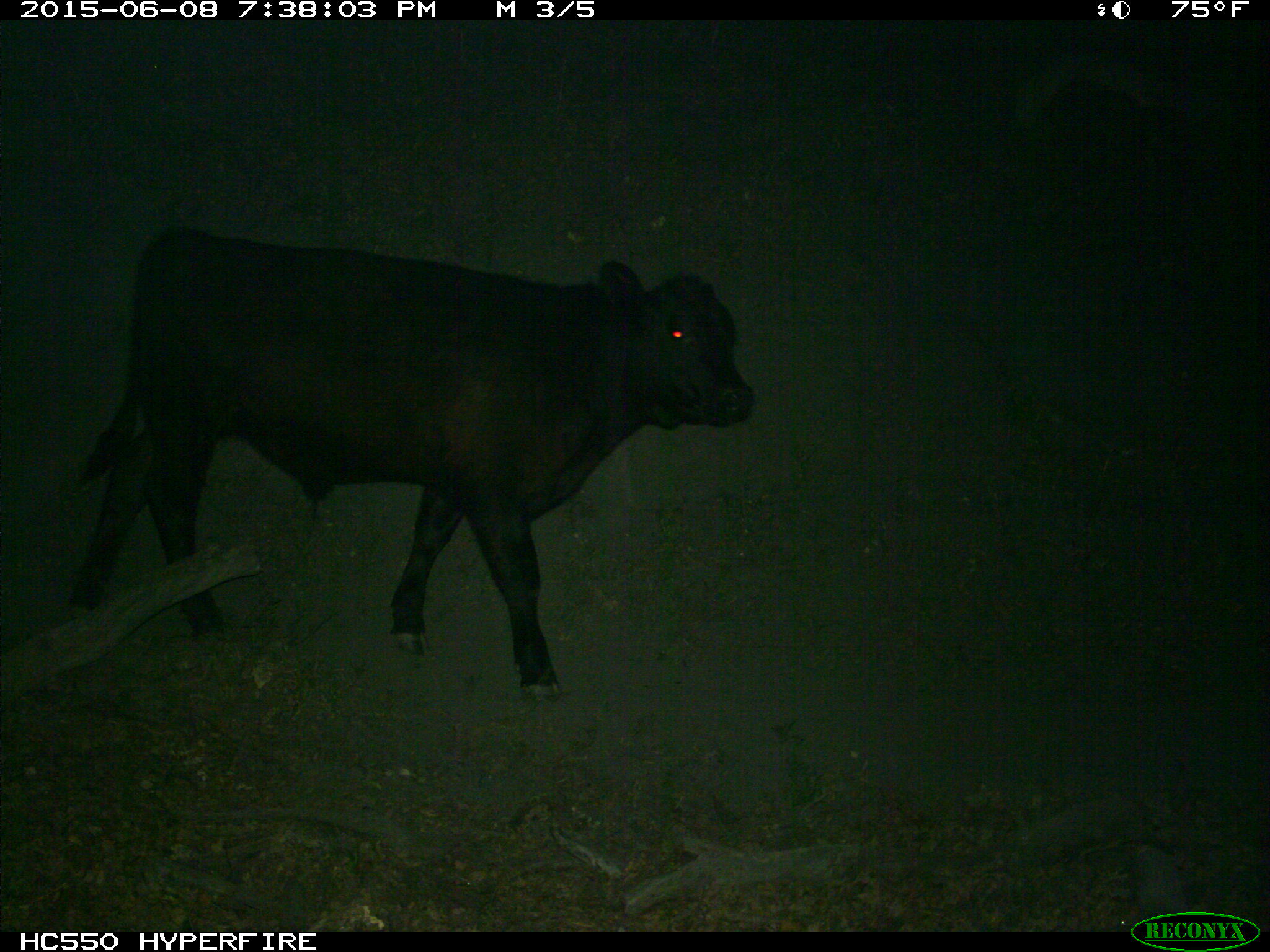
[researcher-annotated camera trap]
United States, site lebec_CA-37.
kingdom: Animalia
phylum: Chordata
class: Mammalia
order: Artiodactyla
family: Bovidae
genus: Bos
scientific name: Bos taurus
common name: domestic cow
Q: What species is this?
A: Bos taurus (domestic cow).